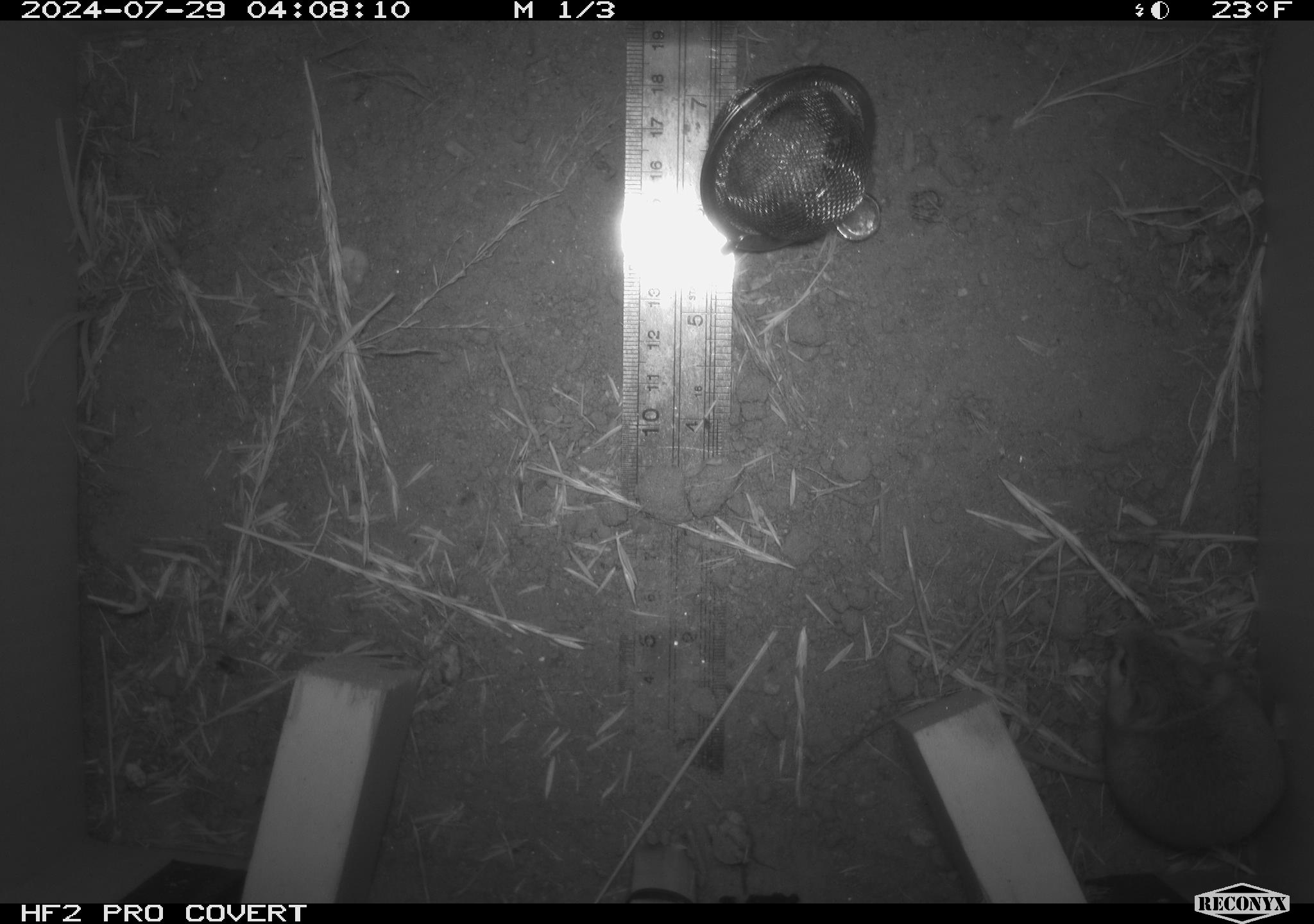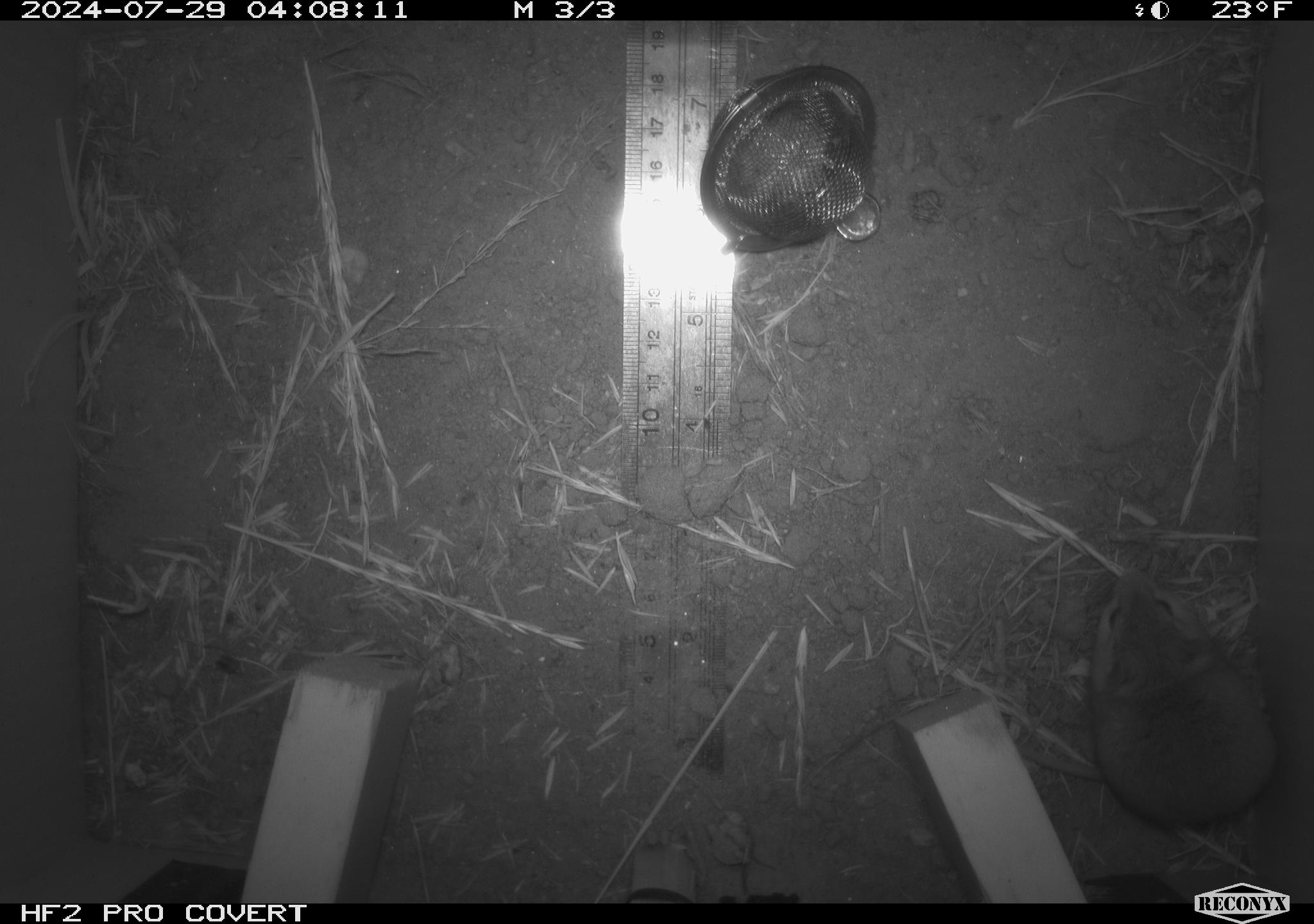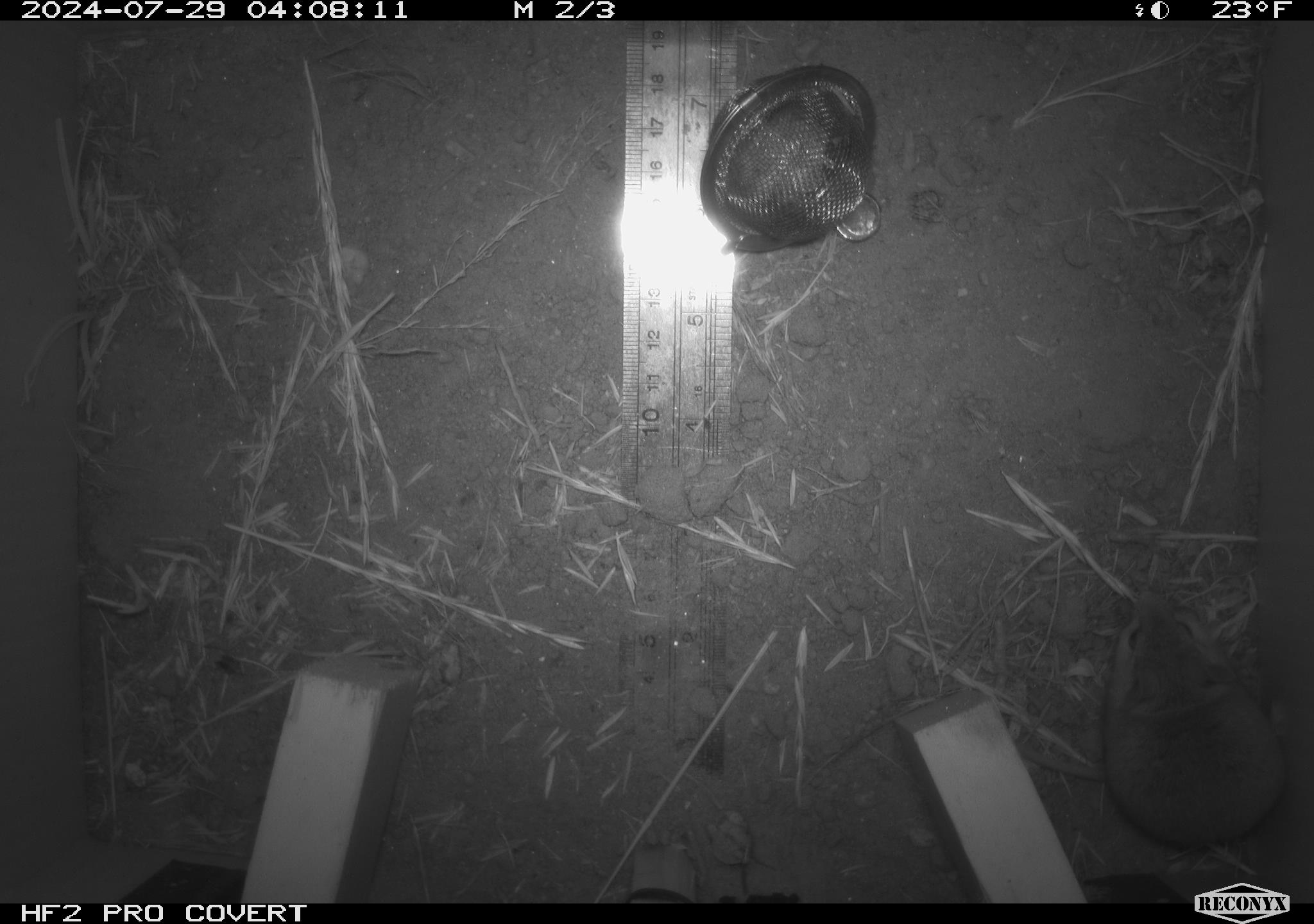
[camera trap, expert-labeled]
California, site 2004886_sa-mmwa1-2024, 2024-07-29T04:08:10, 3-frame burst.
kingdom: Animalia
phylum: Chordata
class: Mammalia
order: Rodentia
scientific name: Rodentia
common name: mouse species